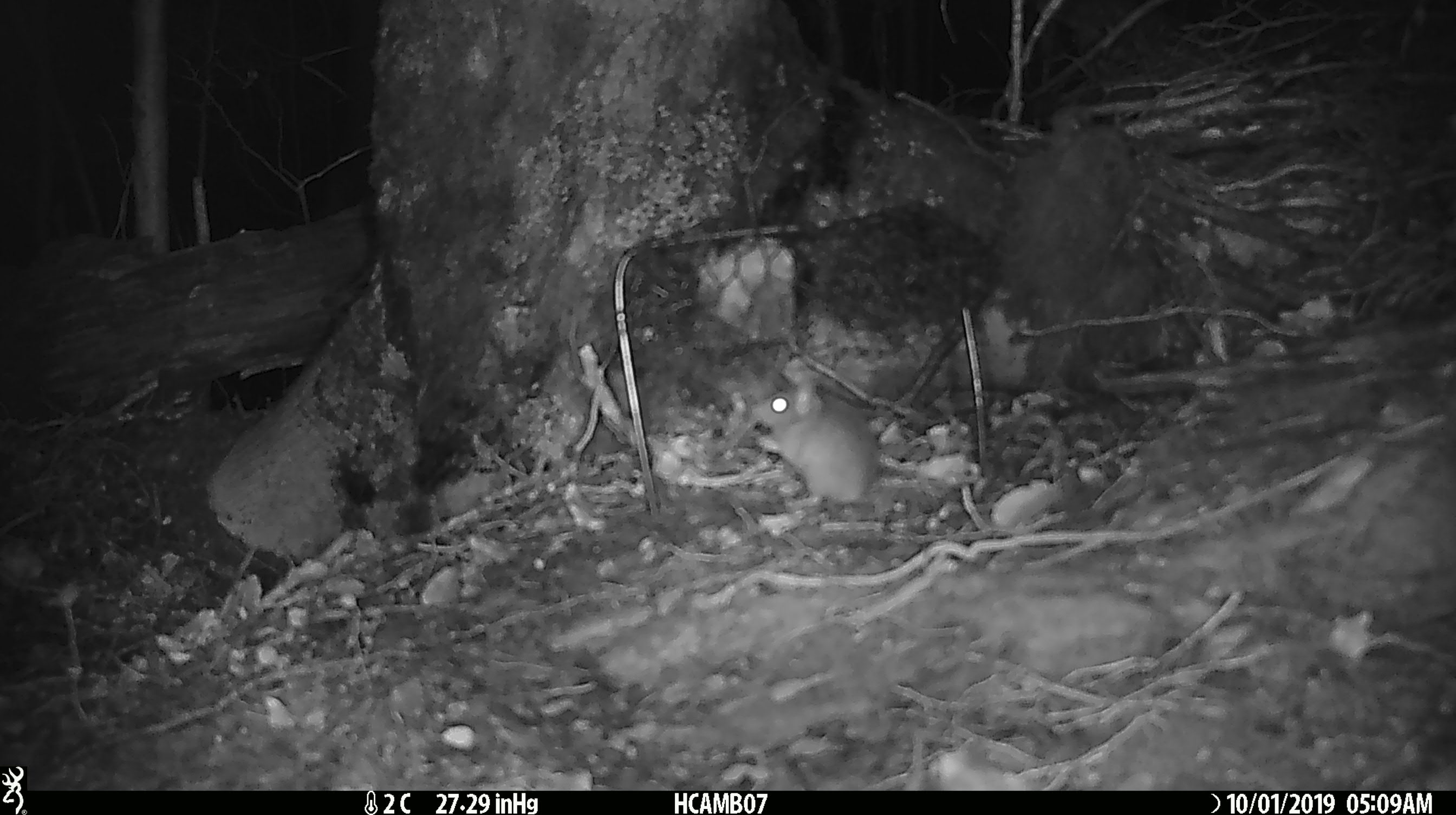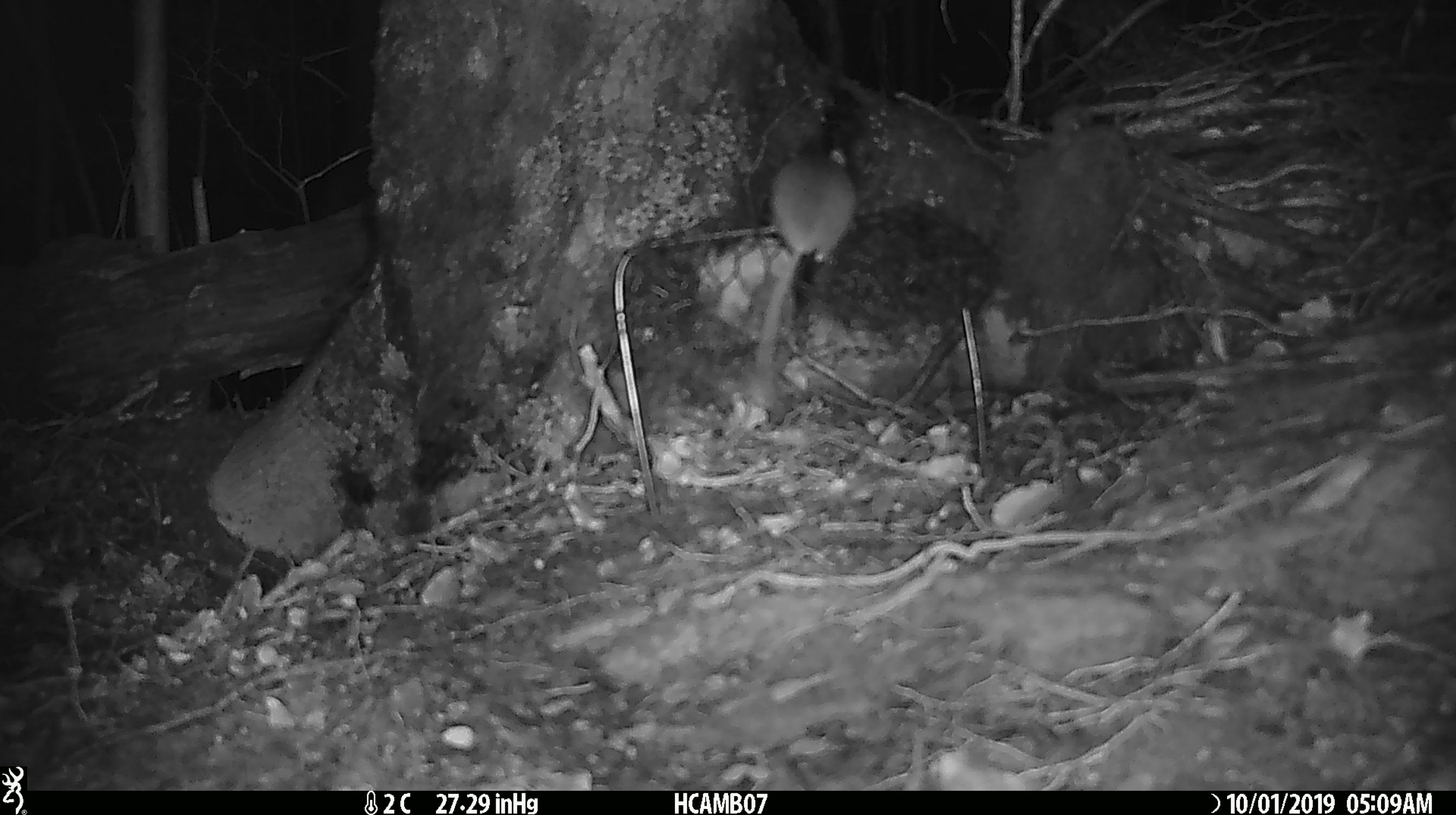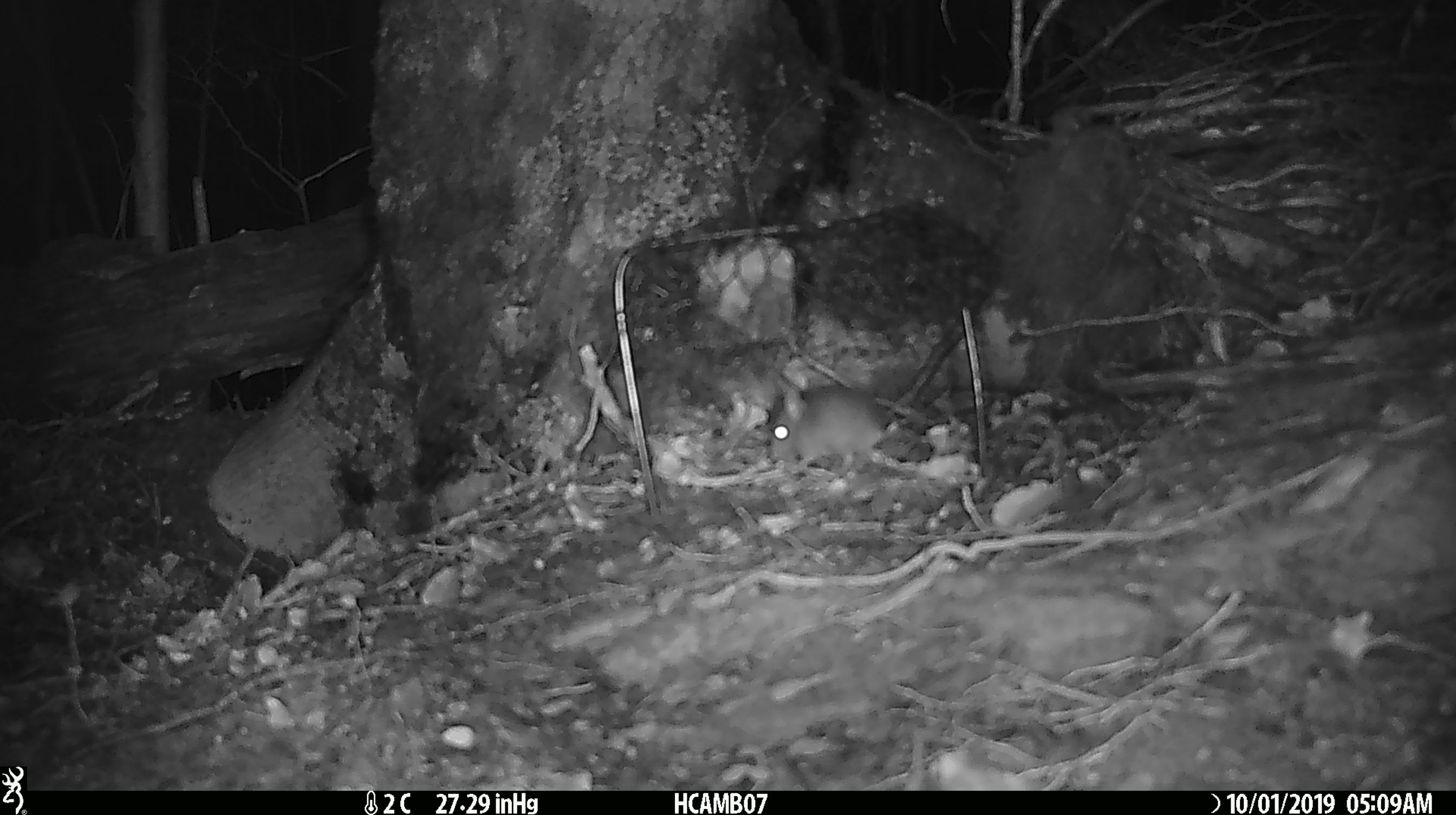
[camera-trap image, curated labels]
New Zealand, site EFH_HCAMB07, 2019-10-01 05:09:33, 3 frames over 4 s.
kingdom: Animalia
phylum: Chordata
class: Mammalia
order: Rodentia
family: Muridae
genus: Mus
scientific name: Mus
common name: mouse